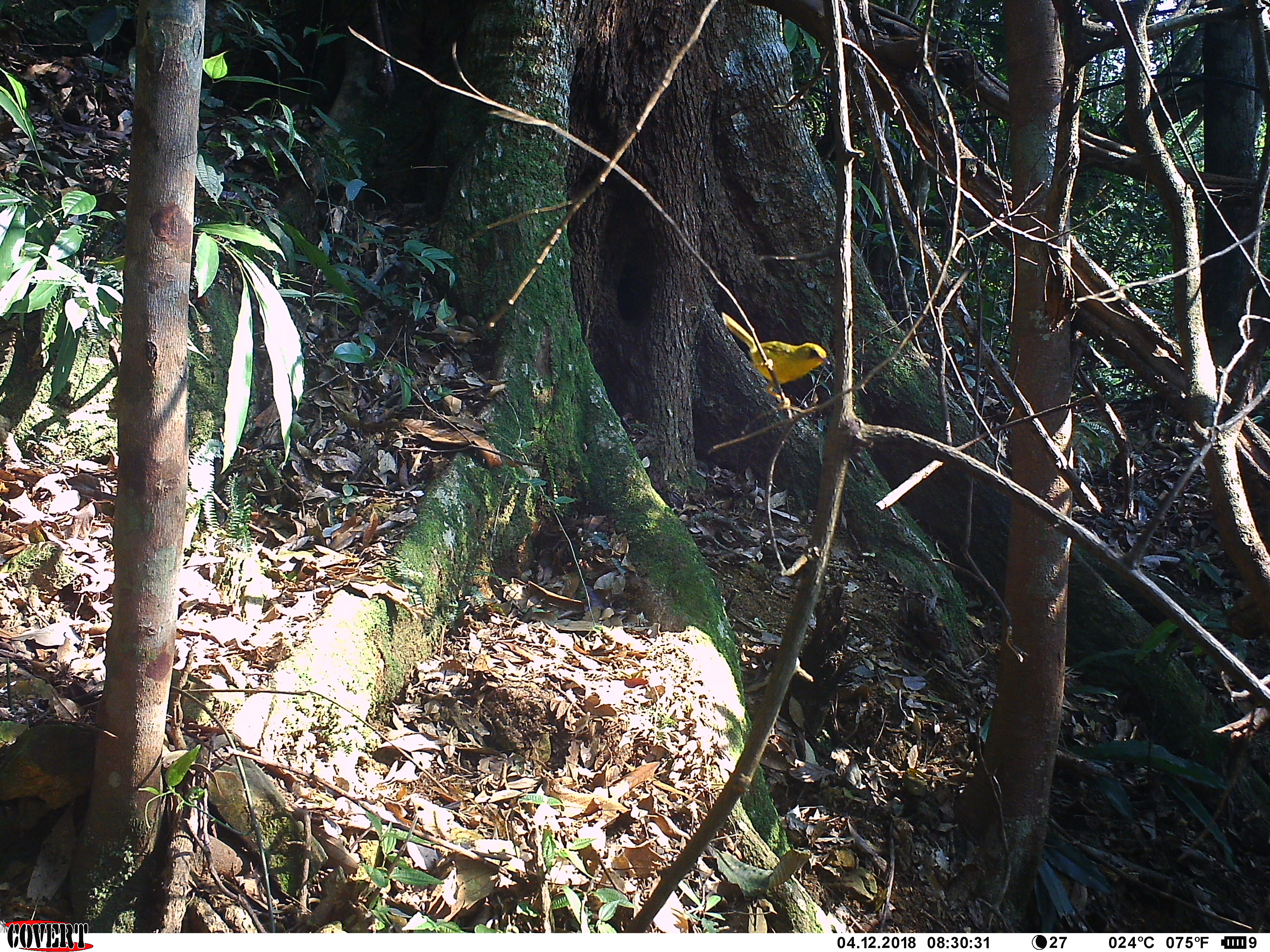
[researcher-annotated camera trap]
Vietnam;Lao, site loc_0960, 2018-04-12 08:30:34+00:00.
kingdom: Animalia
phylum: Chordata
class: Aves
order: Passeriformes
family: Timaliidae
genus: Cyanoderma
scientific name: Cyanoderma chrysaeum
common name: golden babbler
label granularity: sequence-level